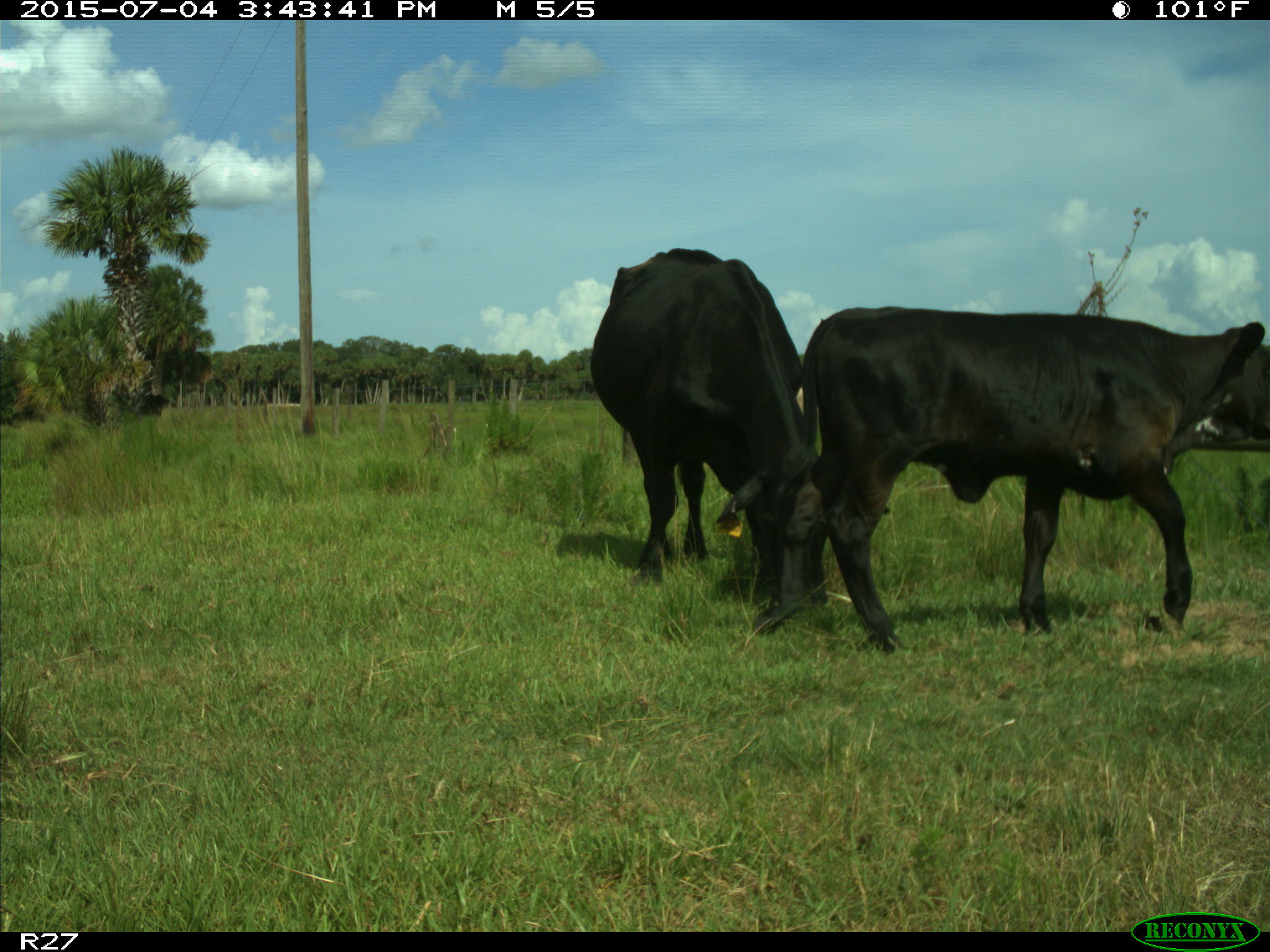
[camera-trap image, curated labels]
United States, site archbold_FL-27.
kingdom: Animalia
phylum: Chordata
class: Mammalia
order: Artiodactyla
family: Bovidae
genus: Bos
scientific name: Bos taurus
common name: domestic cow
Bos taurus (domestic cow).